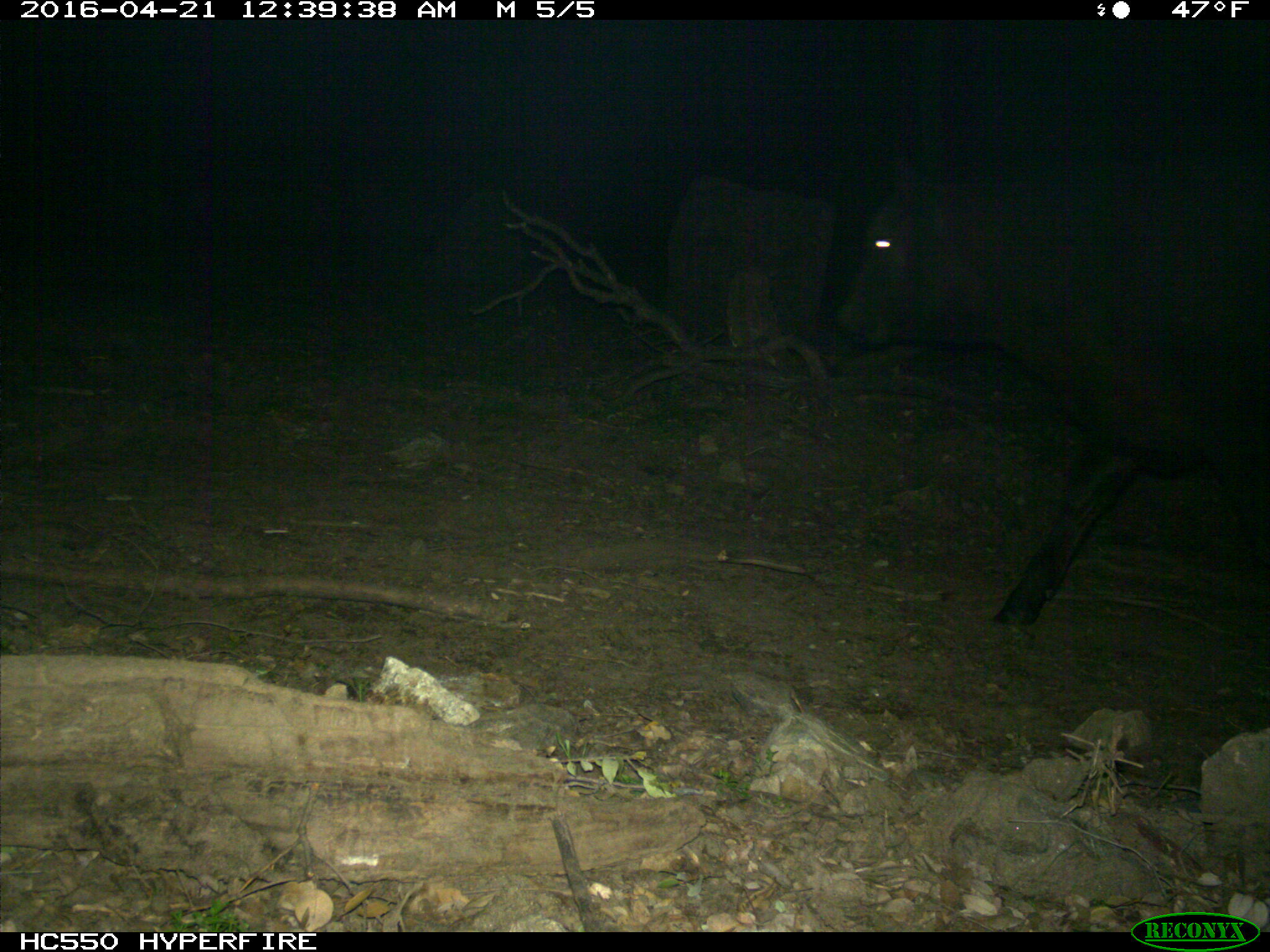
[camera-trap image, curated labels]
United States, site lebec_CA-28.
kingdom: Animalia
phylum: Chordata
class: Mammalia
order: Artiodactyla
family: Bovidae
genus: Bos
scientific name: Bos taurus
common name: domestic cow